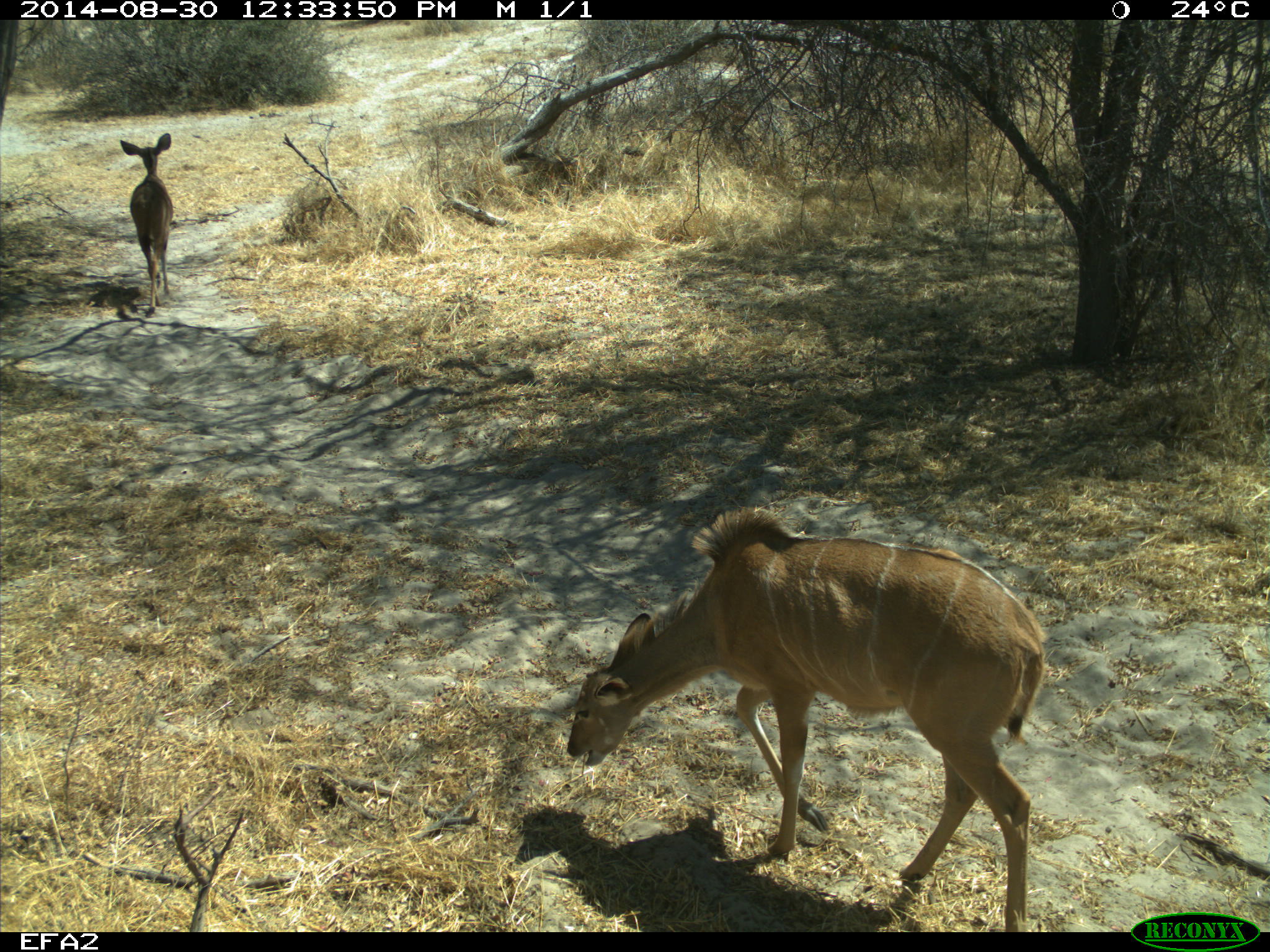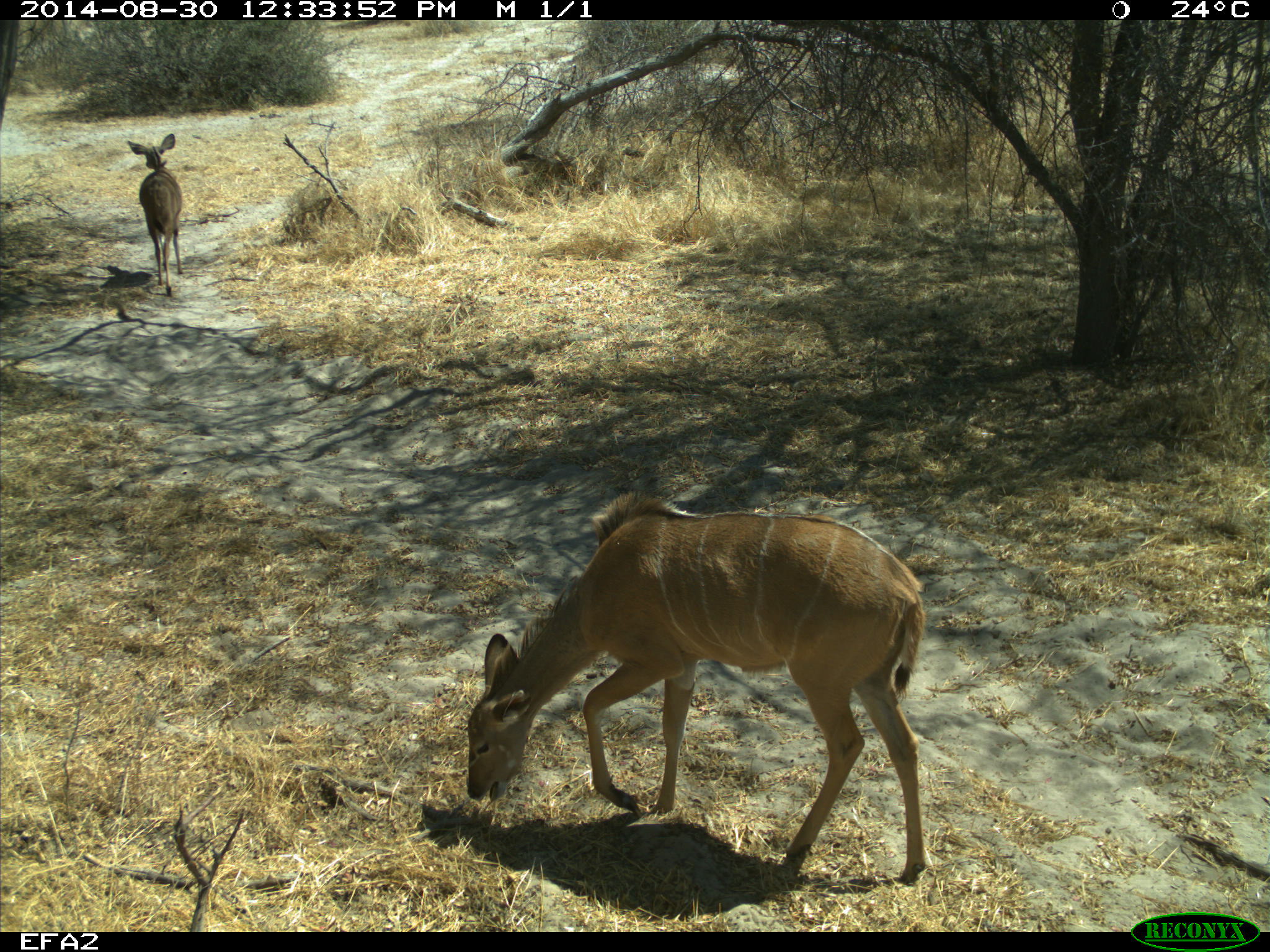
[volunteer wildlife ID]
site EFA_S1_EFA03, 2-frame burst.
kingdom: Animalia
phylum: Chordata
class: Mammalia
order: Artiodactyla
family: Bovidae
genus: Tragelaphus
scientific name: Tragelaphus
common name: kudu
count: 2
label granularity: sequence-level